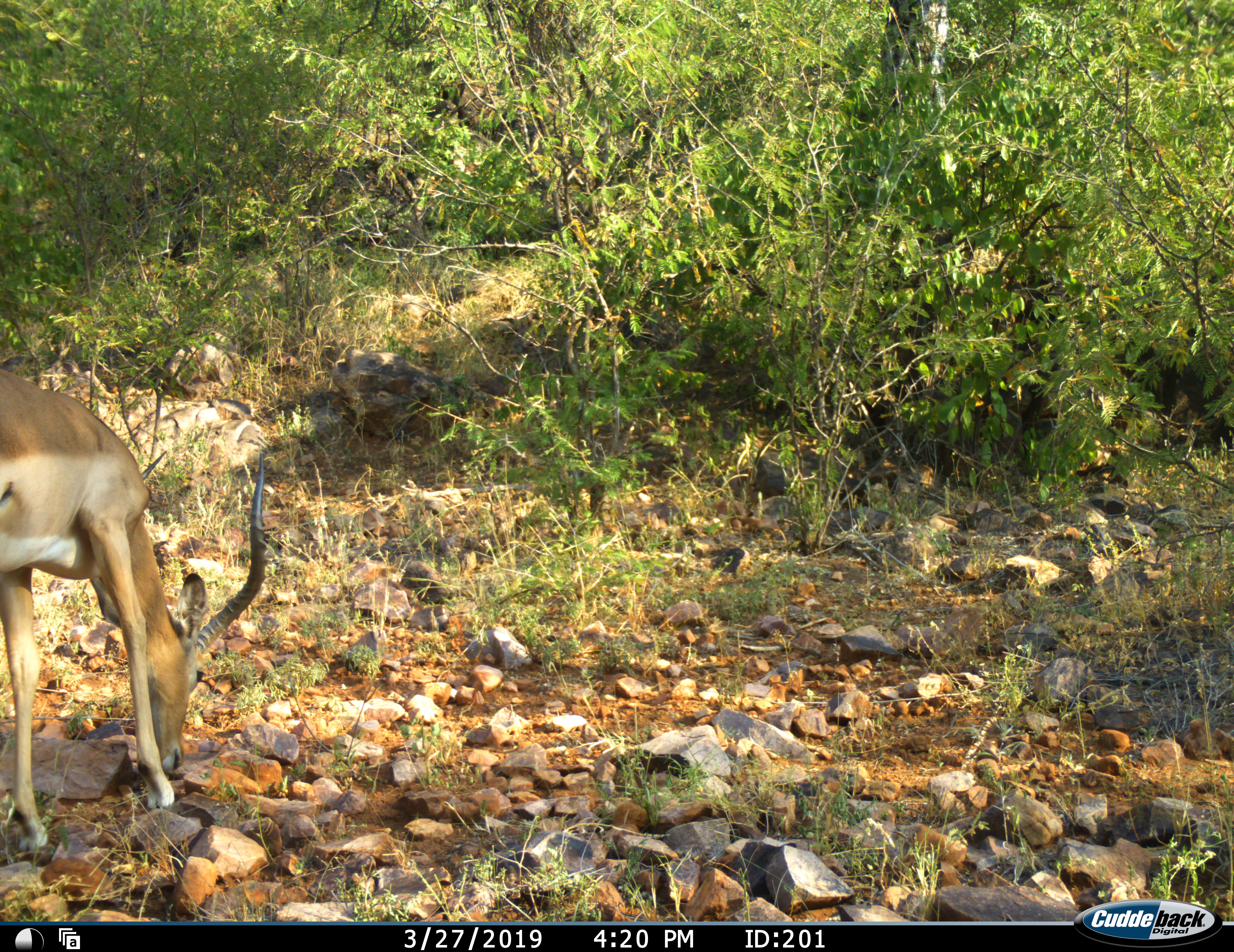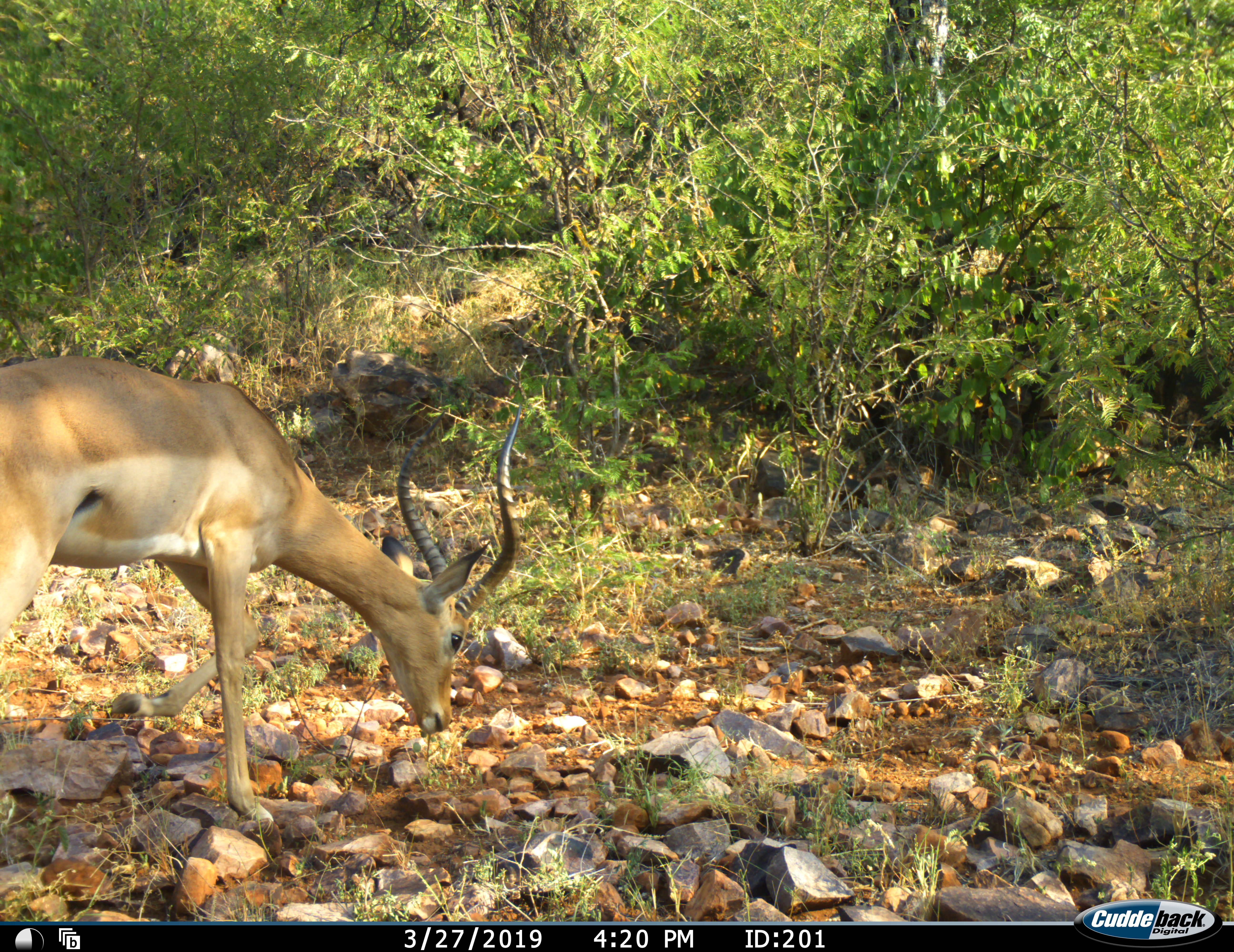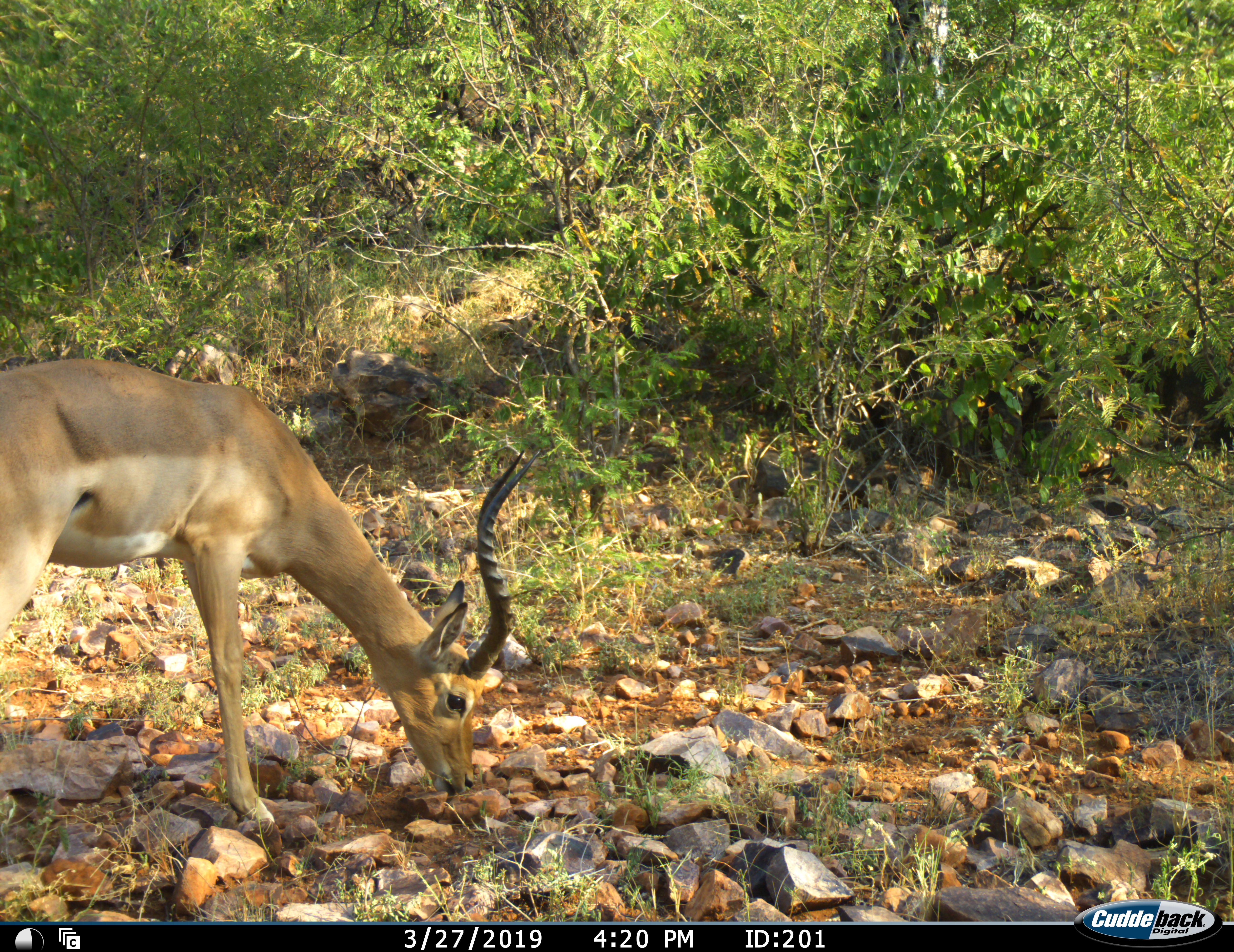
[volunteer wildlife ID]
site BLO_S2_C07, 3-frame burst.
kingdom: Animalia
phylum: Chordata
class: Mammalia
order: Artiodactyla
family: Bovidae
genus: Aepyceros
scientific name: Aepyceros melampus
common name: impala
Impala (Aepyceros melampus), count 1. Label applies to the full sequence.